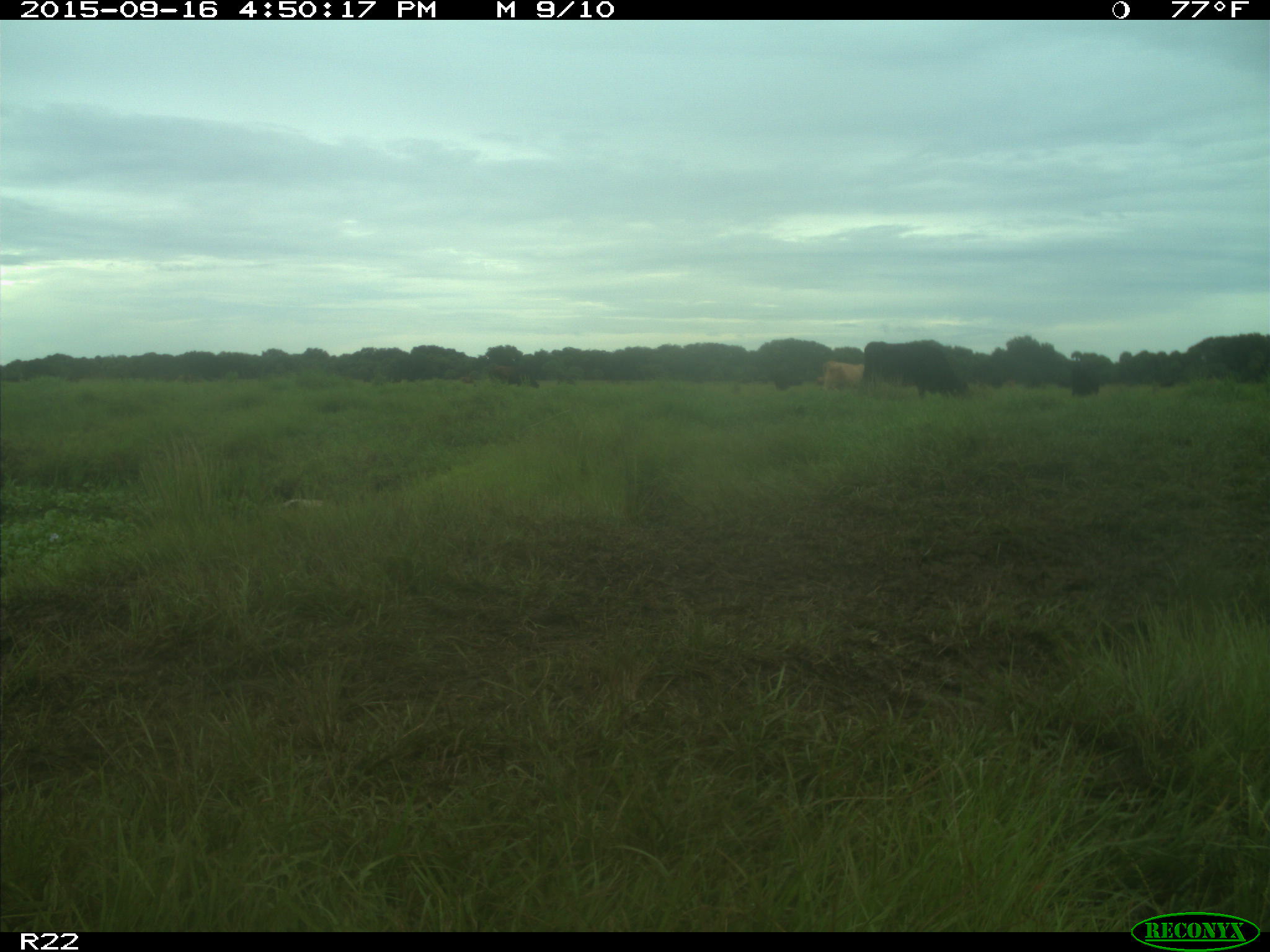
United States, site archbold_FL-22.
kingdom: Animalia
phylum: Chordata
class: Mammalia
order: Artiodactyla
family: Bovidae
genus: Bos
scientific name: Bos taurus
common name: domestic cow